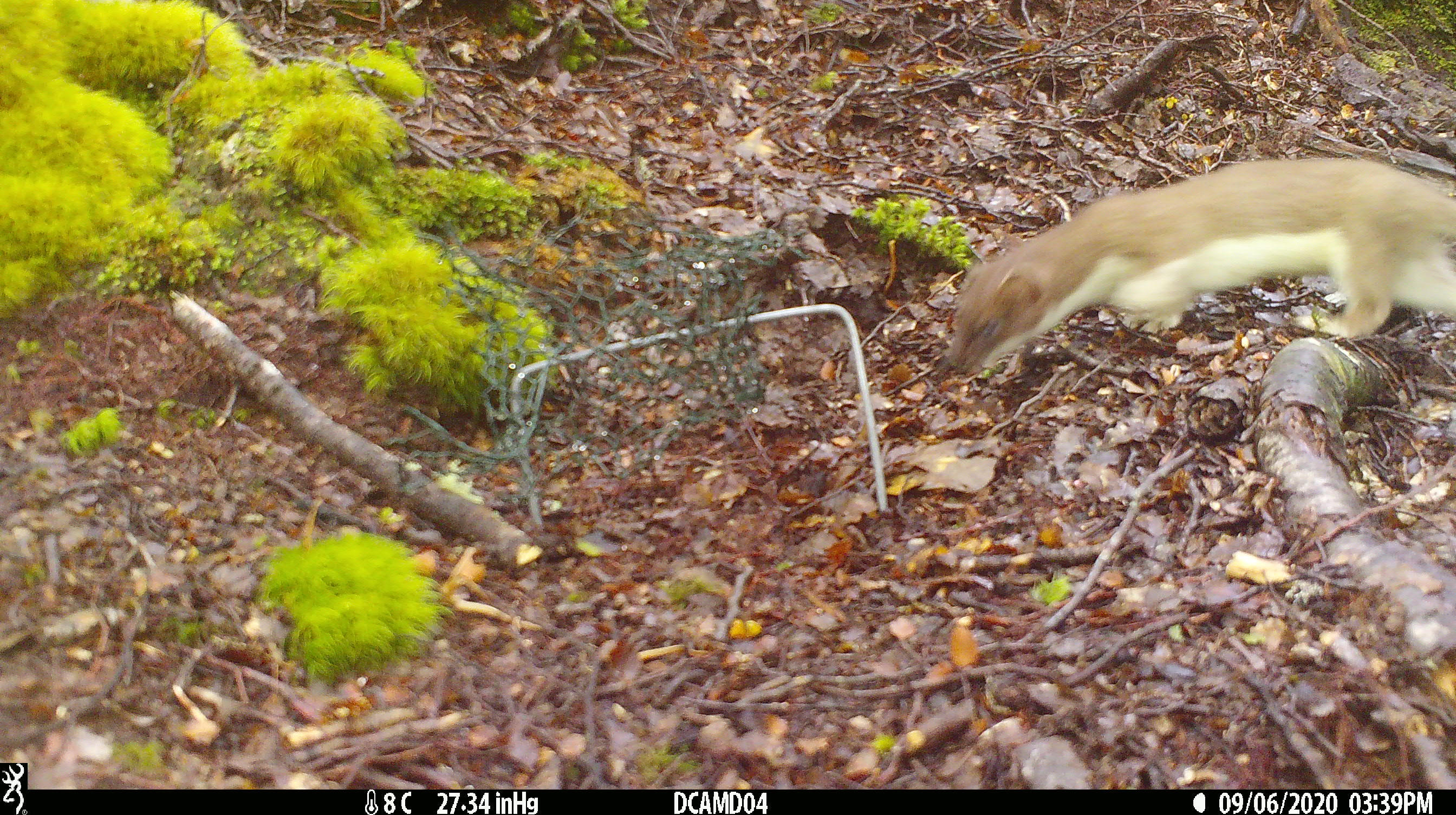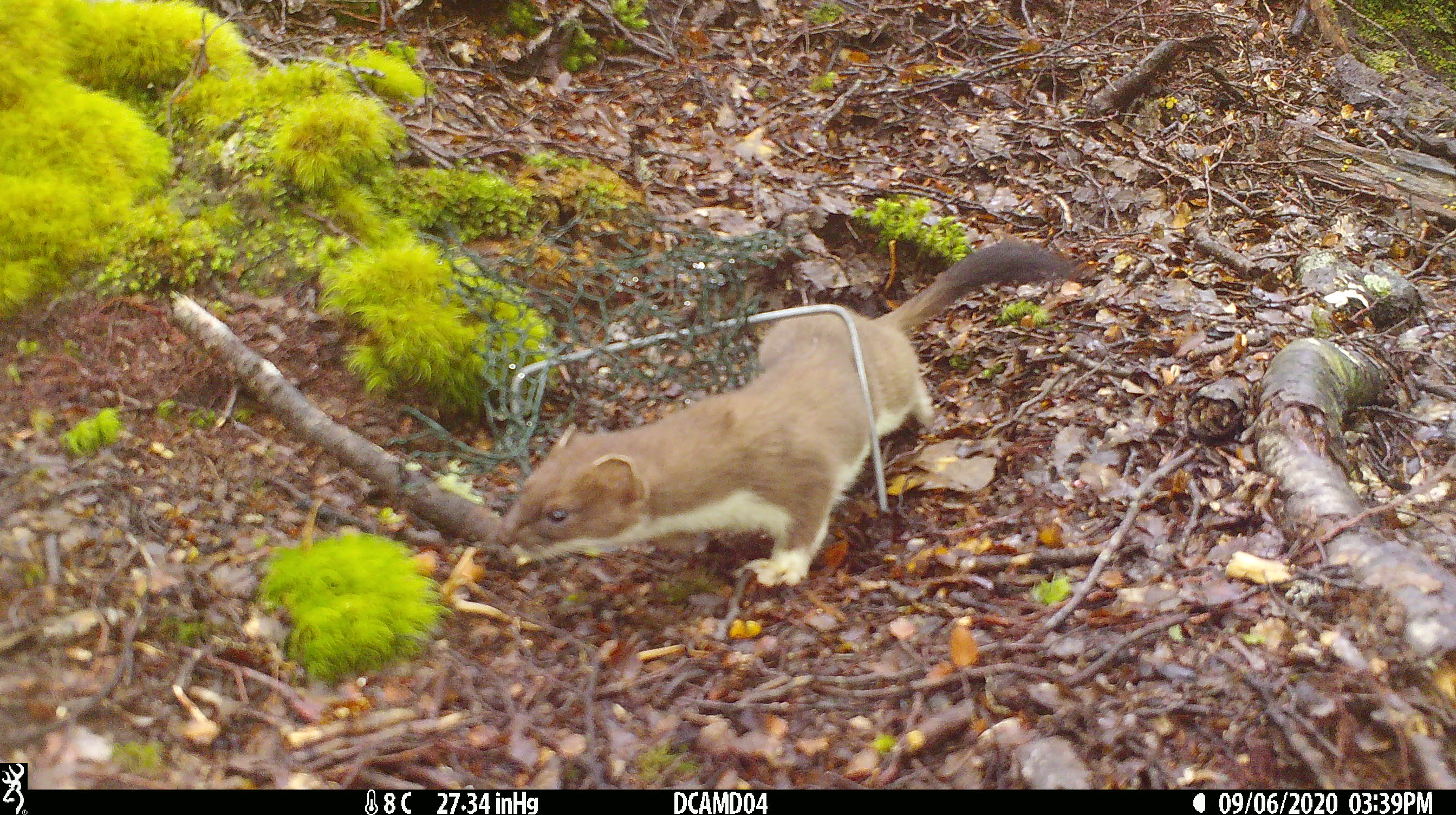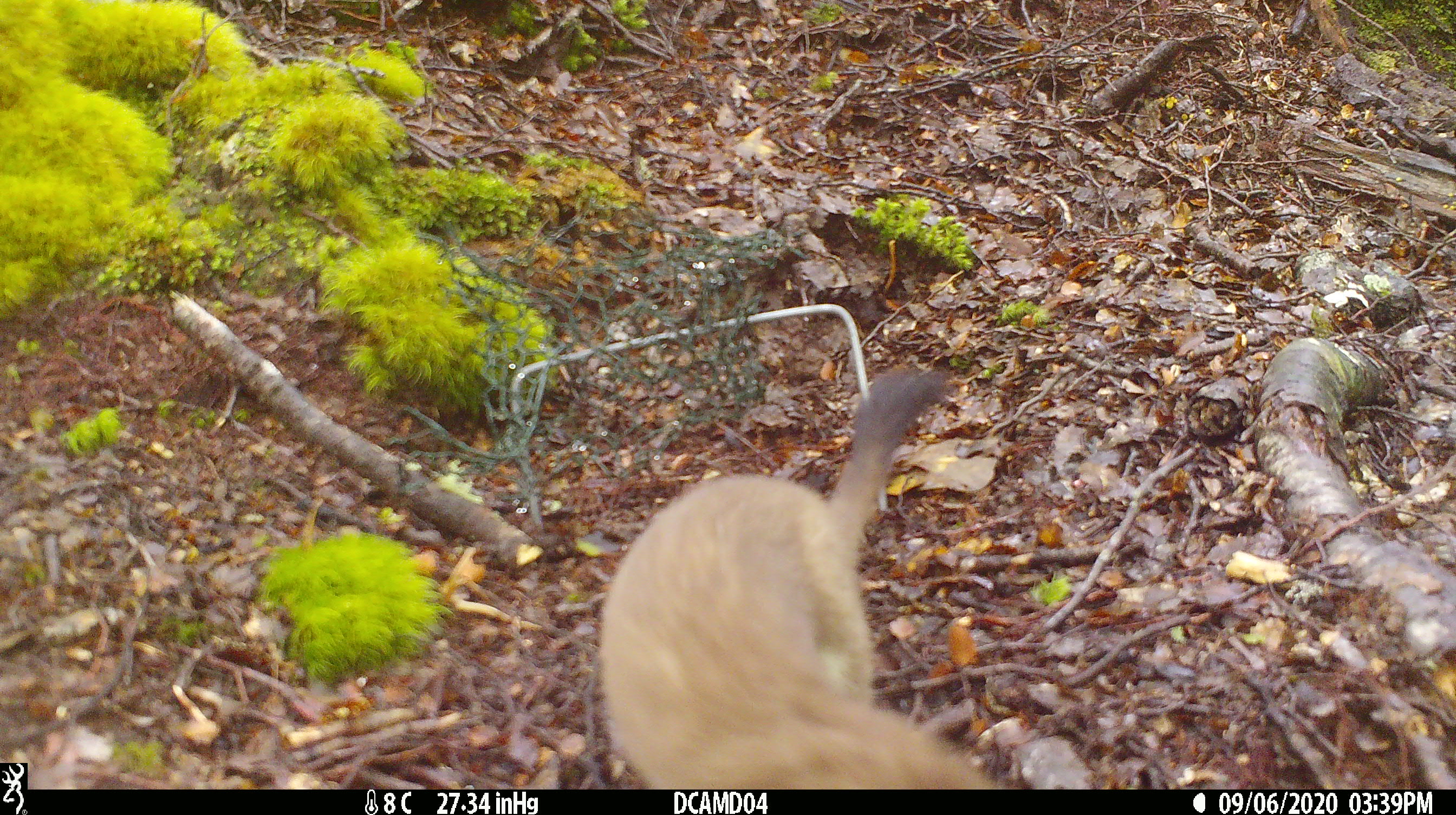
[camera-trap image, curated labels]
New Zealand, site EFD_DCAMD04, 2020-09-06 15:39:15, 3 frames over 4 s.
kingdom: Animalia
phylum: Chordata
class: Mammalia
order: Carnivora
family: Mustelidae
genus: Mustela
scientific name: Mustela erminea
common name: stoat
Stoat (Mustela erminea).